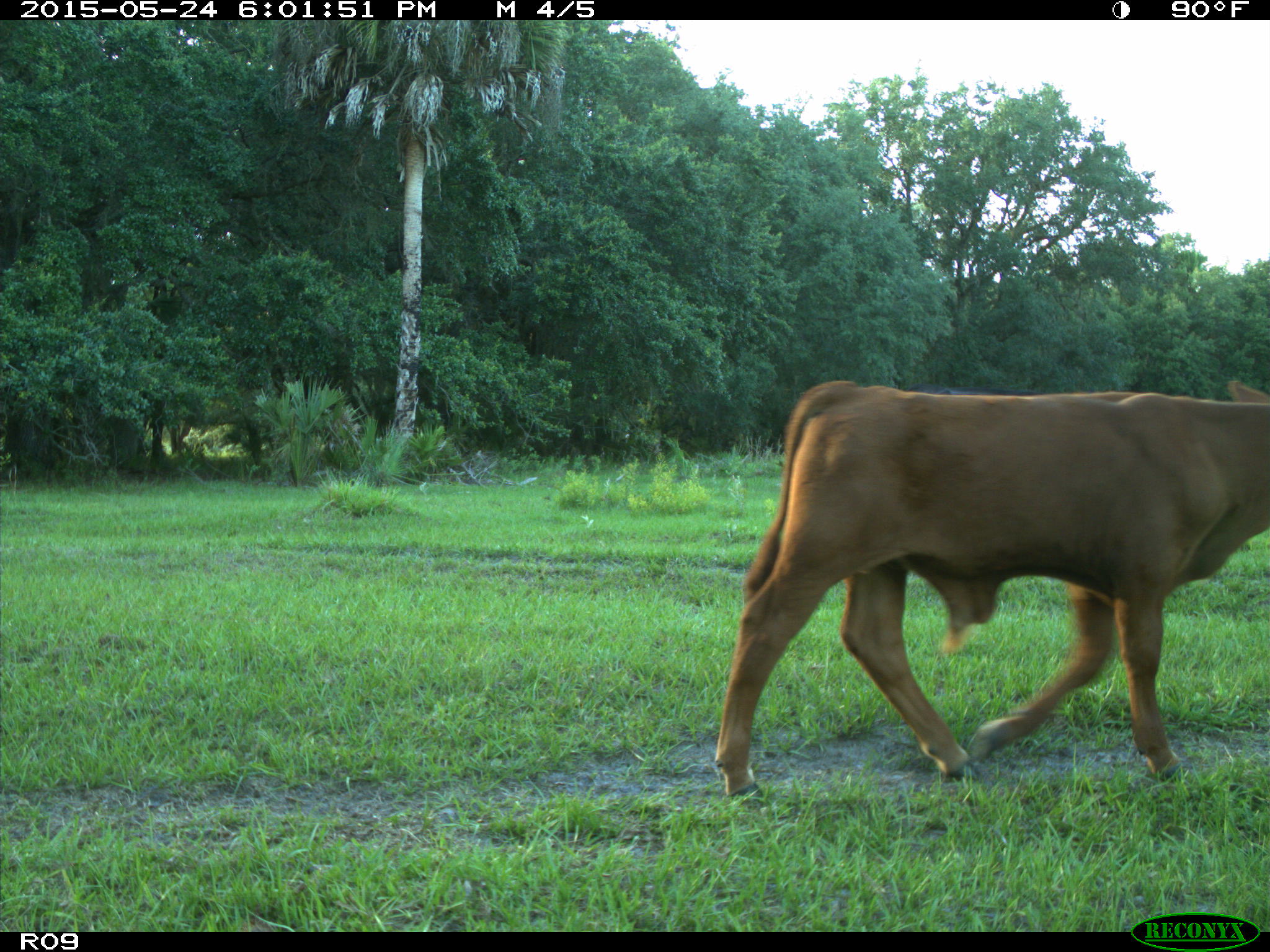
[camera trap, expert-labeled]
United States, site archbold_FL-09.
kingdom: Animalia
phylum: Chordata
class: Mammalia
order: Artiodactyla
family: Bovidae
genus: Bos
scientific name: Bos taurus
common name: domestic cow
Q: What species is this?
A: Bos taurus (domestic cow).